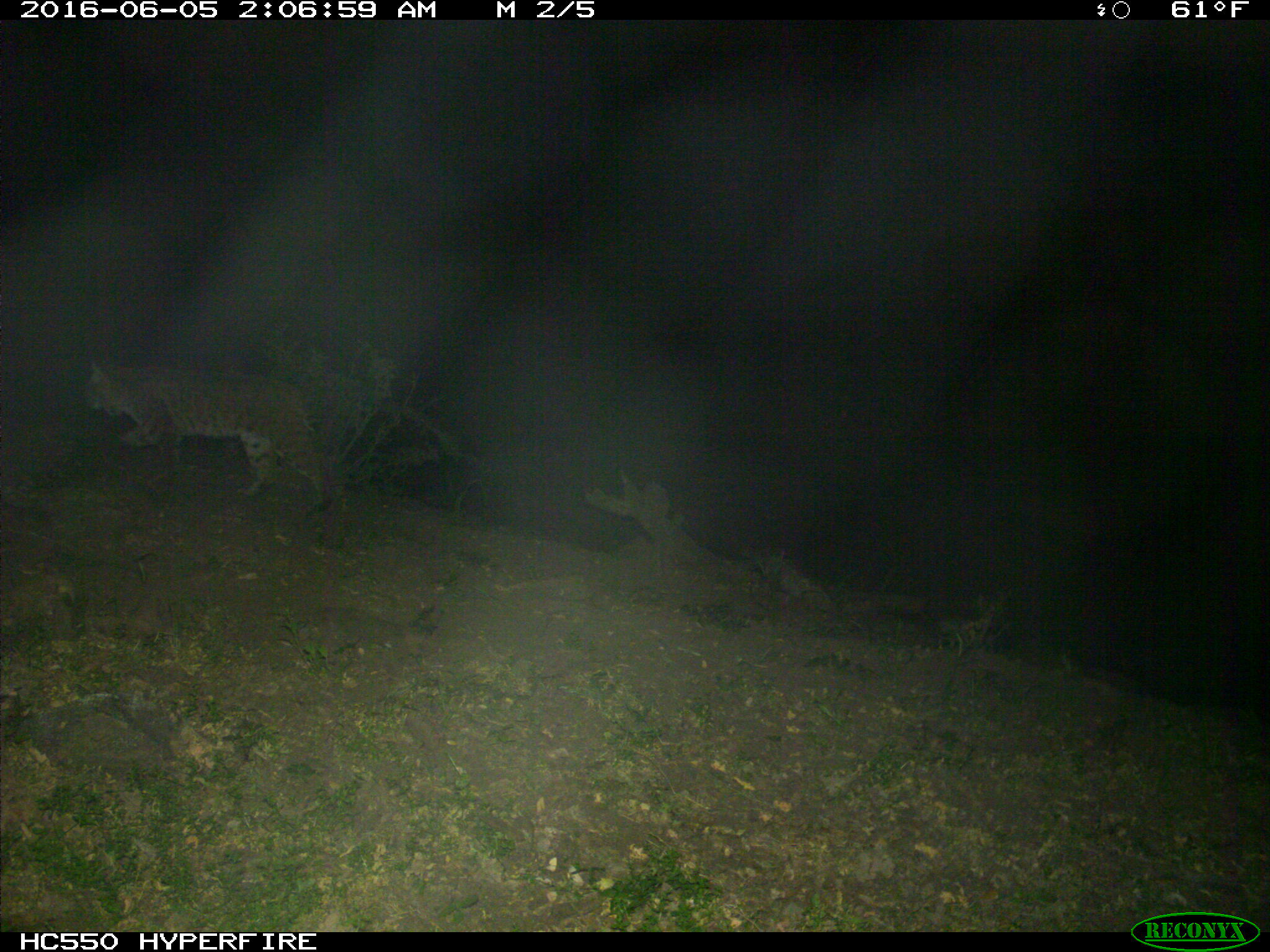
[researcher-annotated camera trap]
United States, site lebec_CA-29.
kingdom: Animalia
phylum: Chordata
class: Mammalia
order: Carnivora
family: Felidae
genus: Lynx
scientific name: Lynx rufus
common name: bobcat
Lynx rufus (bobcat).